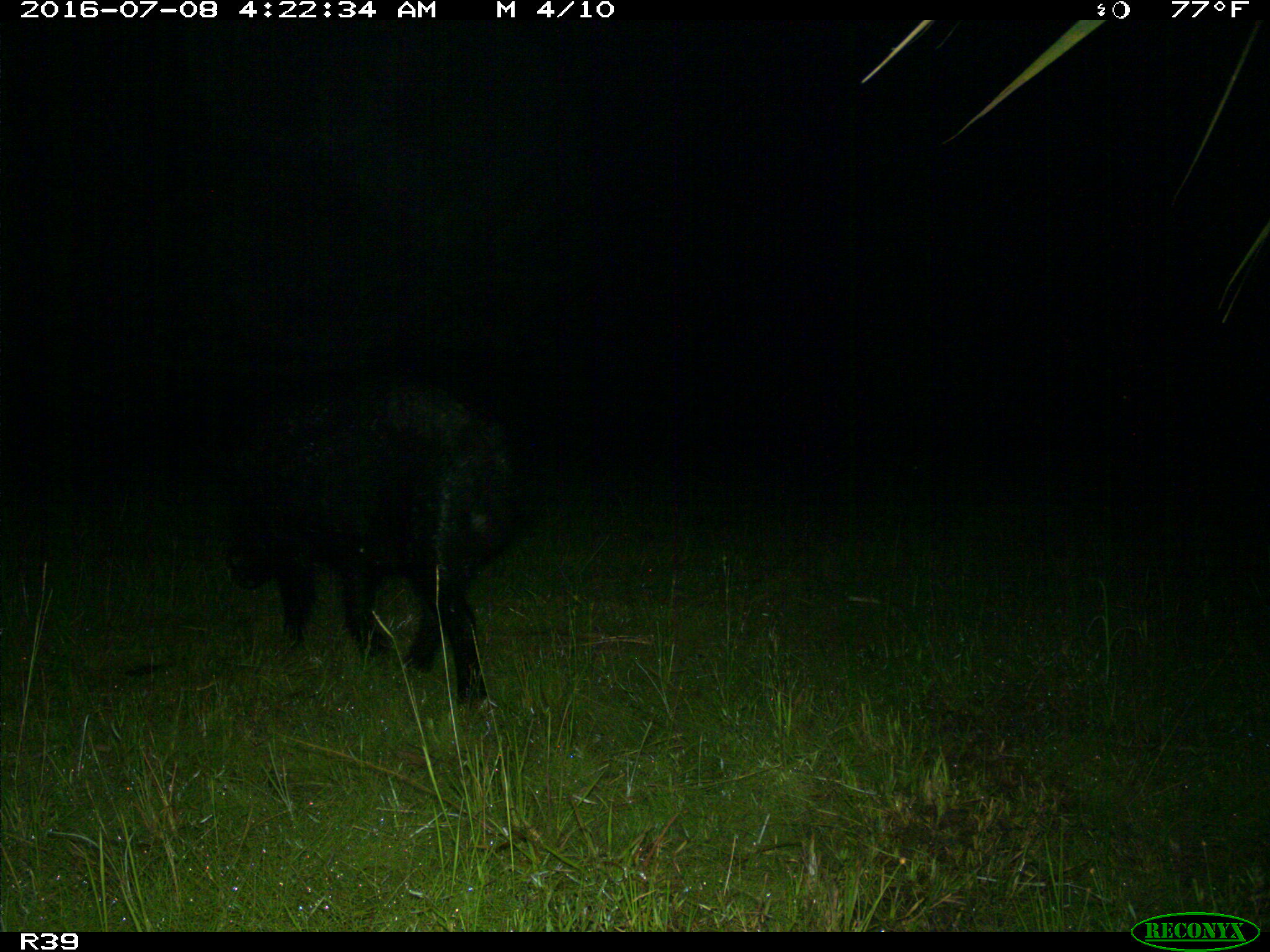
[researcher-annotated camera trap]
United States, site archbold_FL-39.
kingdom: Animalia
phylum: Chordata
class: Mammalia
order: Artiodactyla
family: Suidae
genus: Sus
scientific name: Sus scrofa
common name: wild boar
Sus scrofa (wild boar).